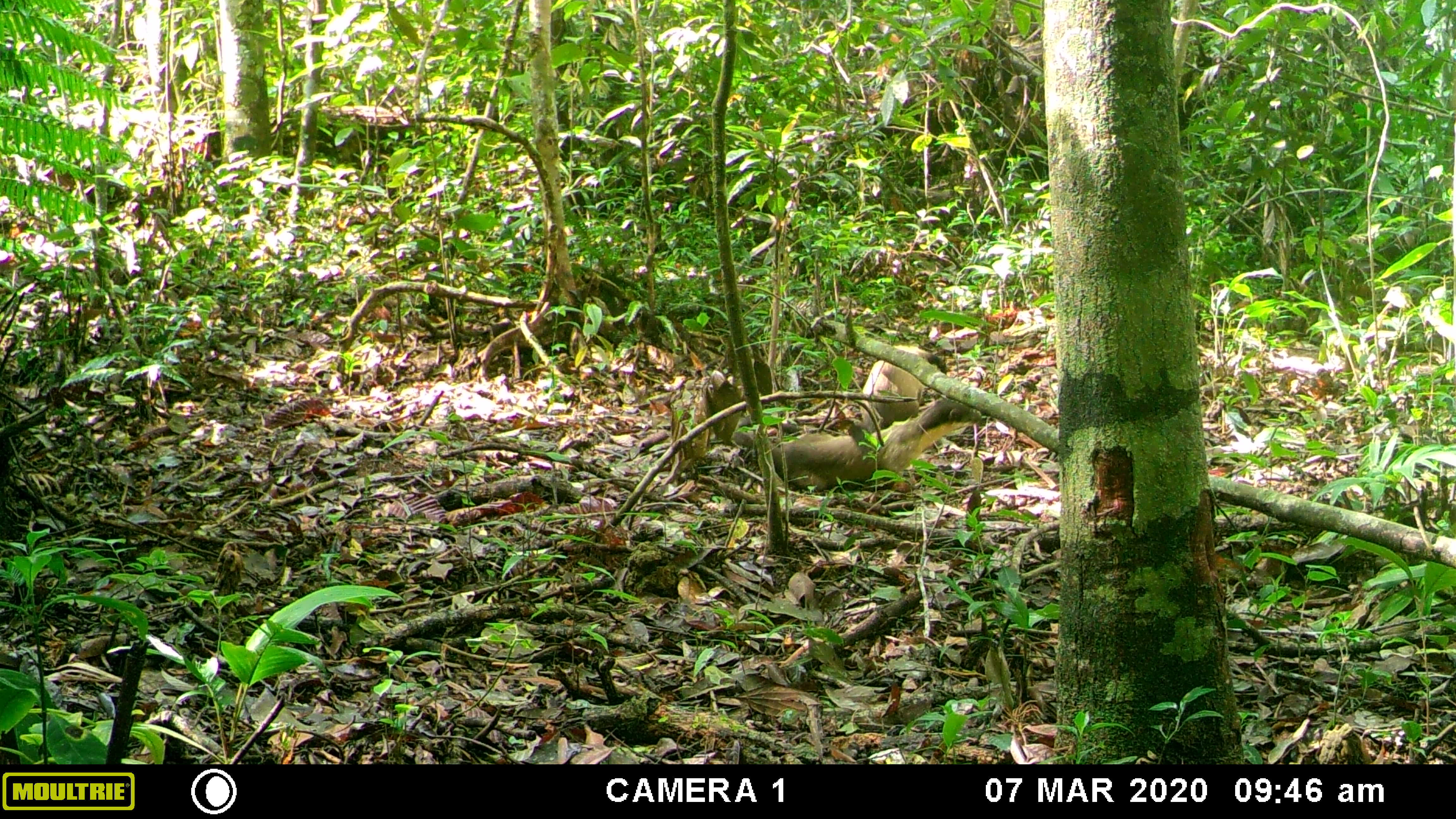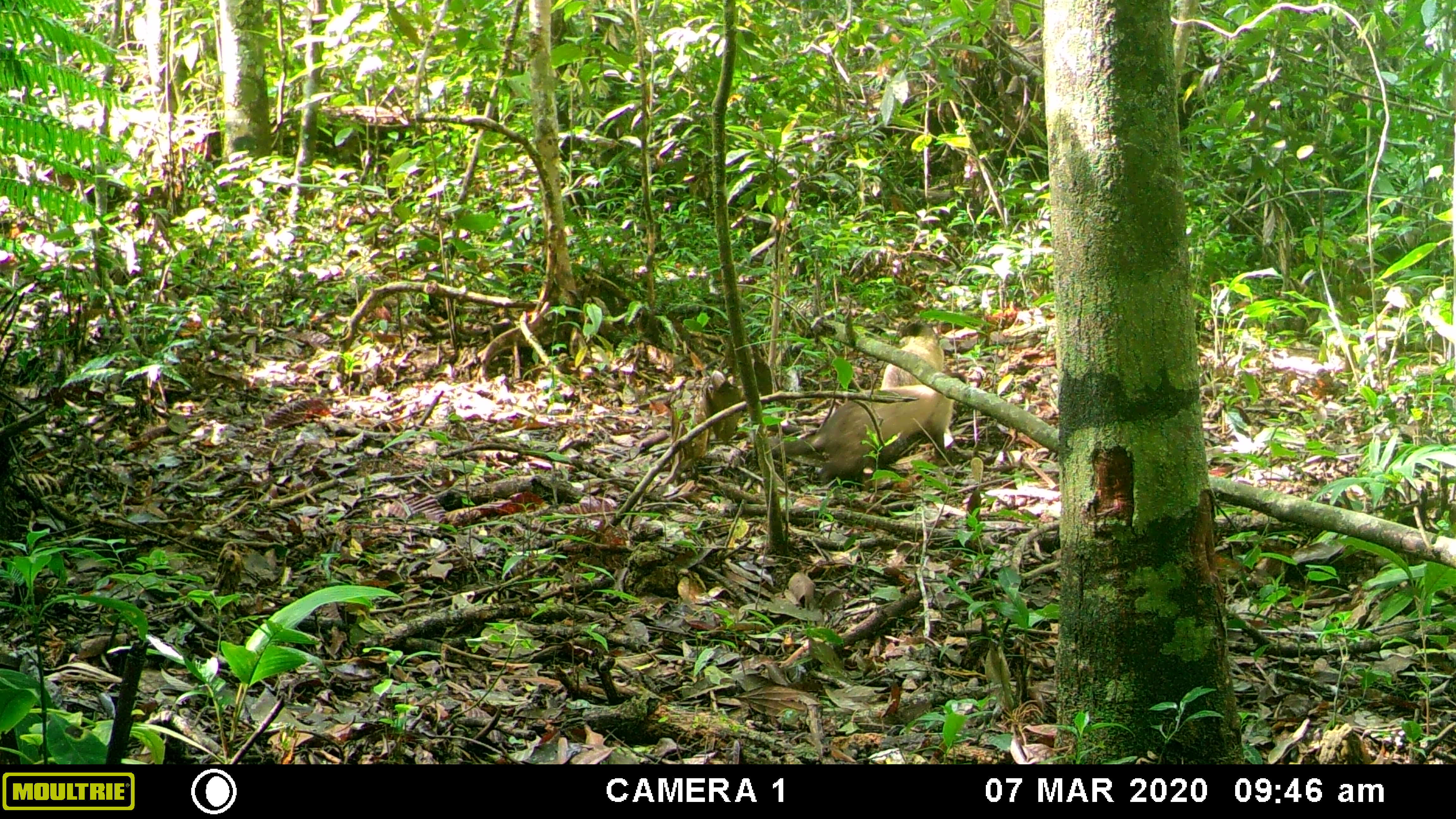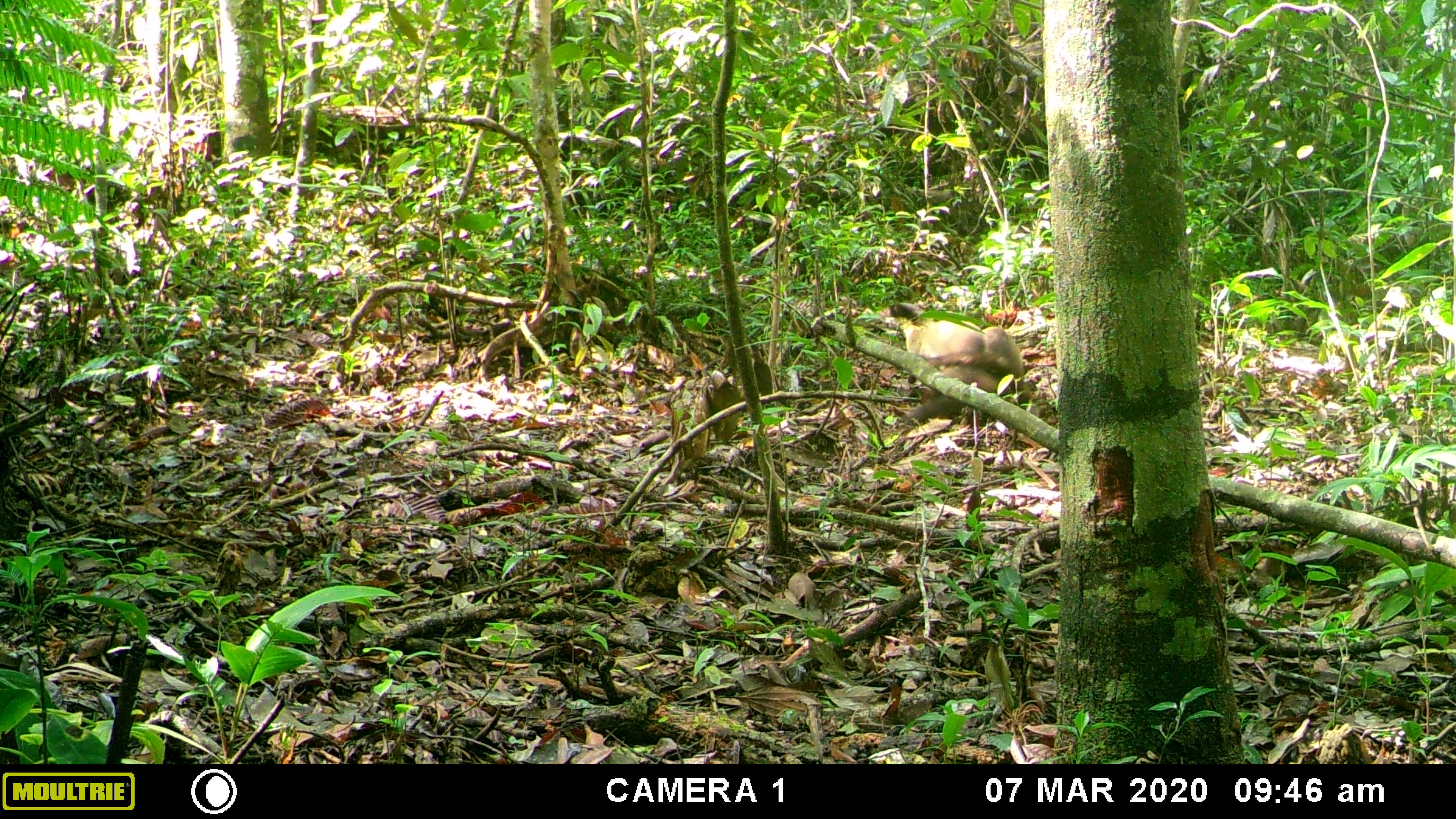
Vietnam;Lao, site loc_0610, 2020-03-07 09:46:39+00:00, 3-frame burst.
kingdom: Animalia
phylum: Chordata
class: Mammalia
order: Carnivora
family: Mustelidae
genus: Martes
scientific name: Martes flavigula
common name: yellow-throated marten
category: yellow throated marten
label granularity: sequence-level